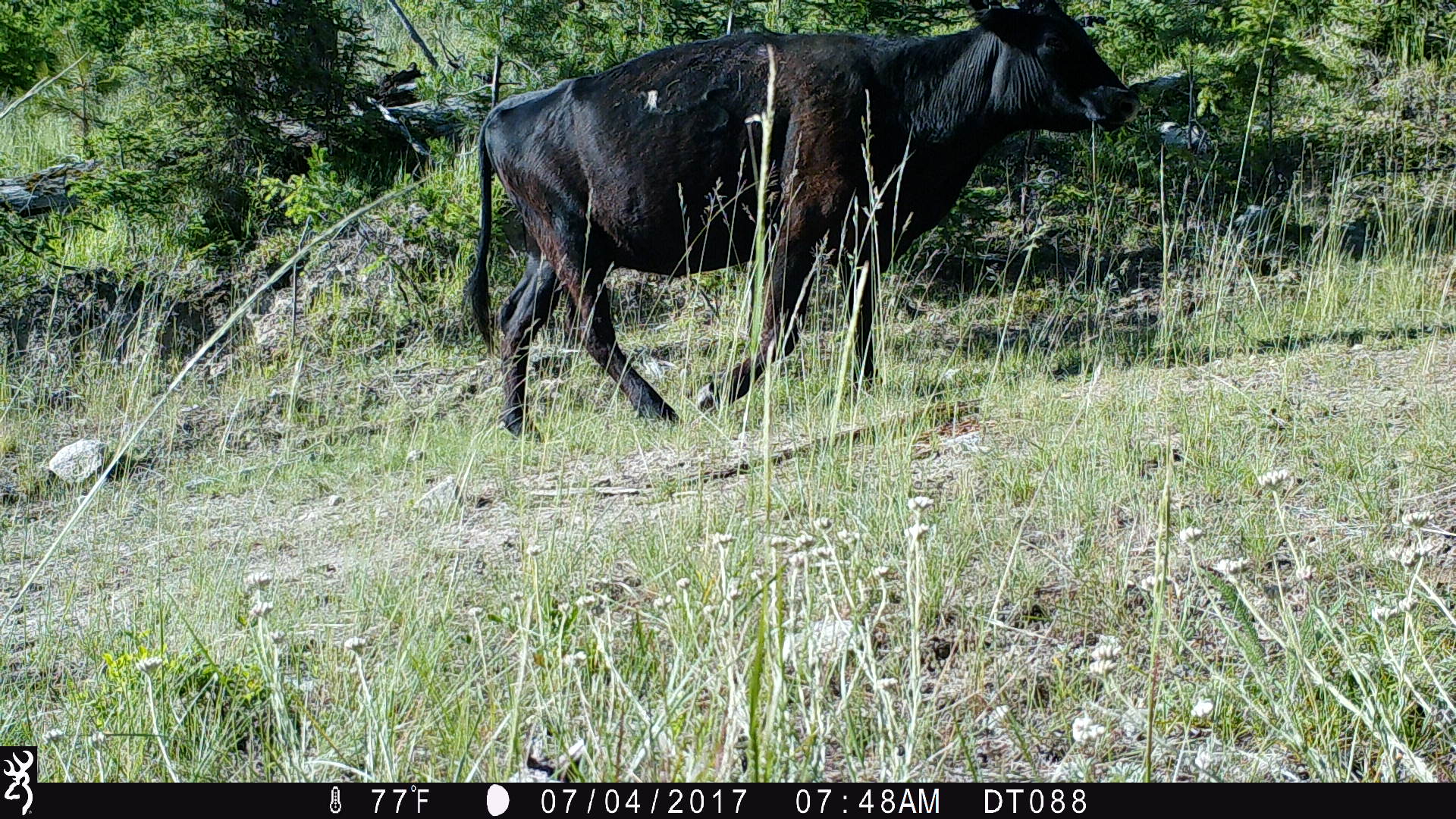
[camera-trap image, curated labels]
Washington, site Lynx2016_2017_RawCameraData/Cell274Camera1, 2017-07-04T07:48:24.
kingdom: Animalia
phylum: Chordata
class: Mammalia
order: Artiodactyla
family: Bovidae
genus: Bos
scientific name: Bos taurus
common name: domestic cattle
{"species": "domestic cattle (Bos taurus)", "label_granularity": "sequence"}